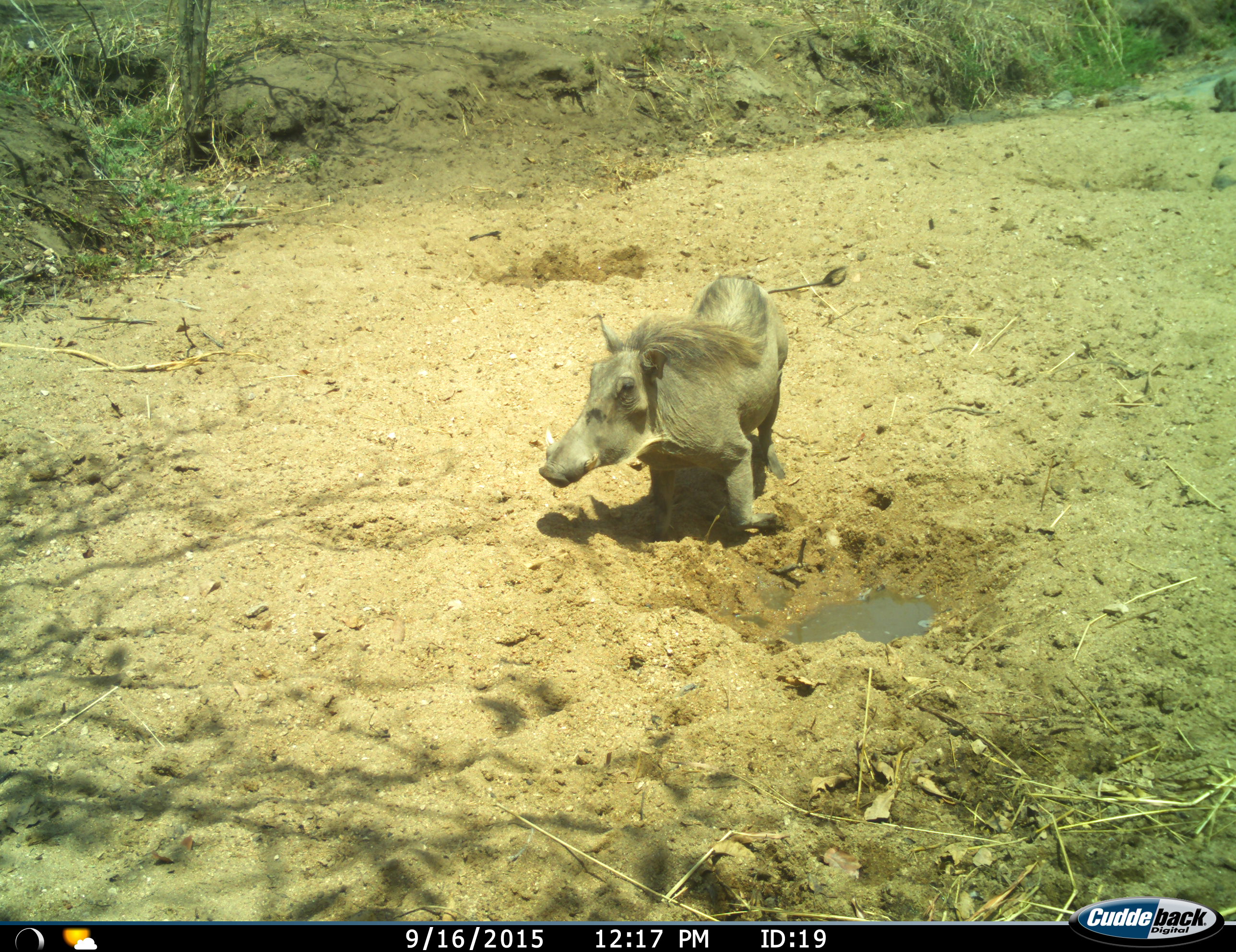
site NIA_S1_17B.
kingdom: Animalia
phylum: Chordata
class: Mammalia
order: Artiodactyla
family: Suidae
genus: Phacochoerus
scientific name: Phacochoerus africanus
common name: warthog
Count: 1.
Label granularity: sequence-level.